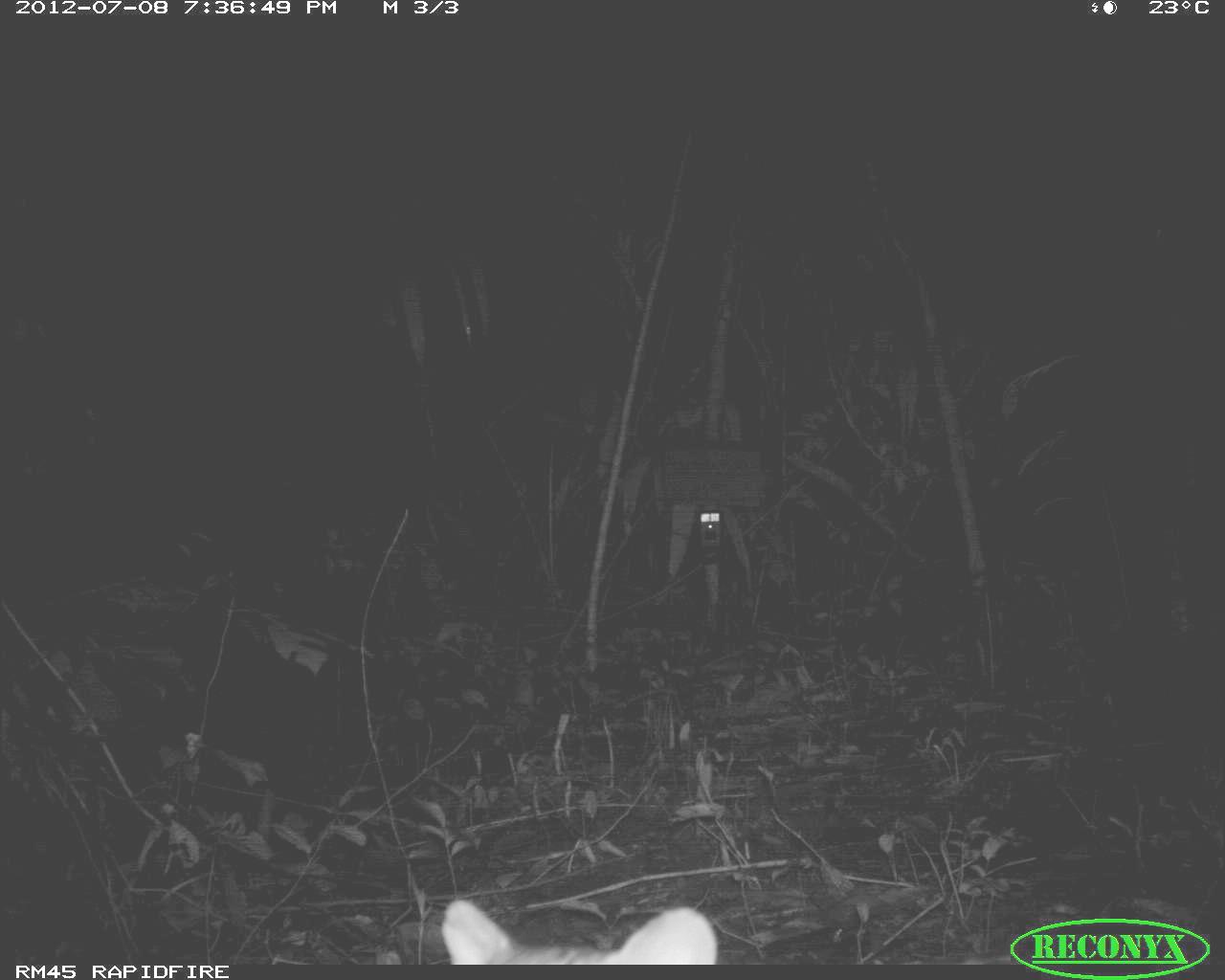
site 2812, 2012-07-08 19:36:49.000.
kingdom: Animalia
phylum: Chordata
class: Mammalia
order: Carnivora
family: Felidae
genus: Leopardus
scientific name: Leopardus pardalis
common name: ocelot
Leopardus pardalis (ocelot), count 1, age adult.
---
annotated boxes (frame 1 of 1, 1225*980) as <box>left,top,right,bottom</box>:
leopardus pardalis: <box>442,899,721,964</box>